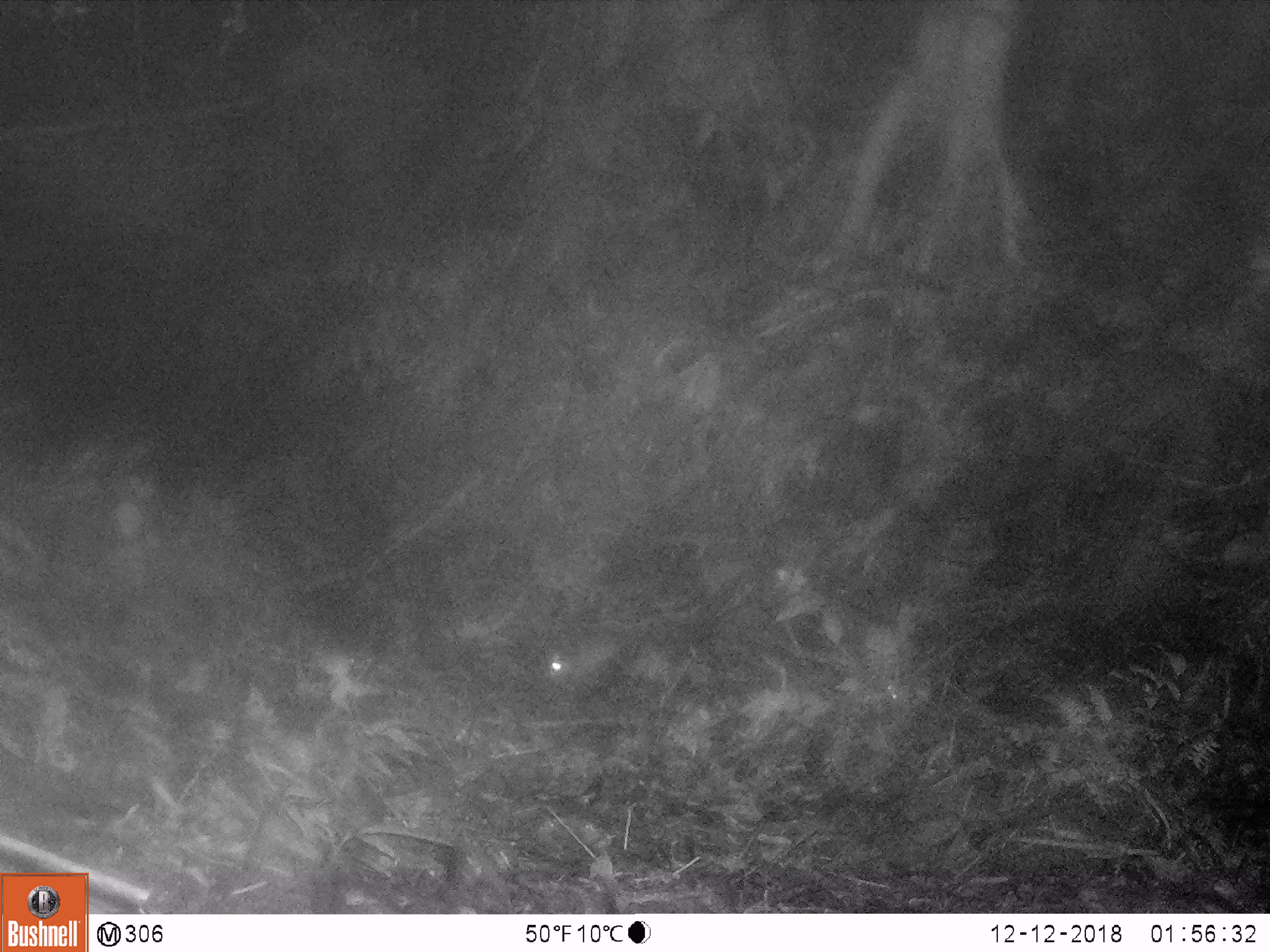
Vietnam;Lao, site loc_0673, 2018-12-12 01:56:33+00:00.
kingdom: Animalia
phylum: Chordata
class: Mammalia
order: Rodentia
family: Muridae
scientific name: Muridae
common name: old-world mice and rats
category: unidentified murid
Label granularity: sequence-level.